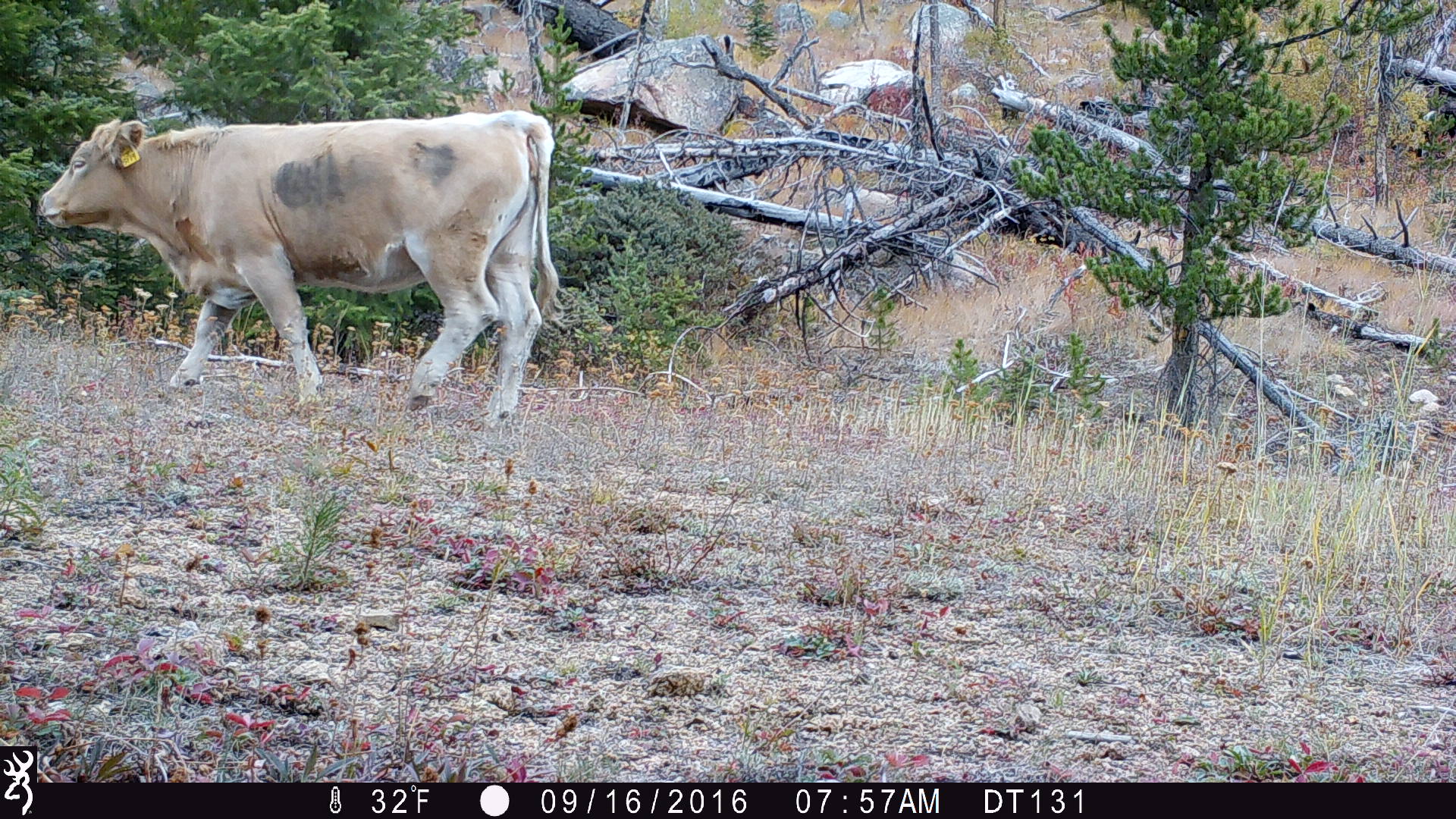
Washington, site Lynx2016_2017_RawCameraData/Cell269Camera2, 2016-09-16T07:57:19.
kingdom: Animalia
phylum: Chordata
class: Mammalia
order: Artiodactyla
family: Bovidae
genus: Bos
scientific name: Bos taurus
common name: domestic cattle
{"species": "domestic cattle (Bos taurus)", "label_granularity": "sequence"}